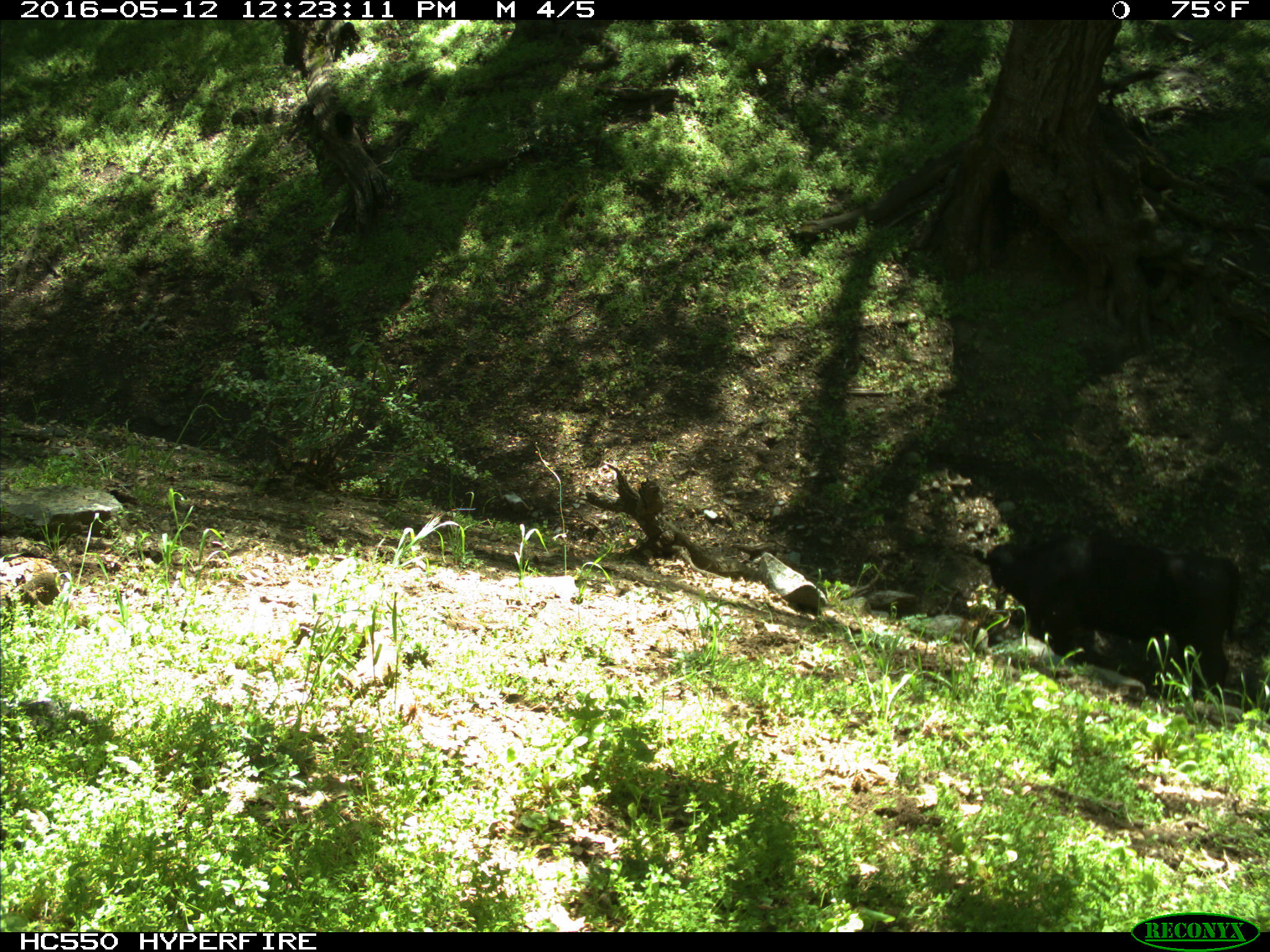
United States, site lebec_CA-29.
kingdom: Animalia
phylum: Chordata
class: Mammalia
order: Artiodactyla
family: Bovidae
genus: Bos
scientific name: Bos taurus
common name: domestic cow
Bos taurus (domestic cow).